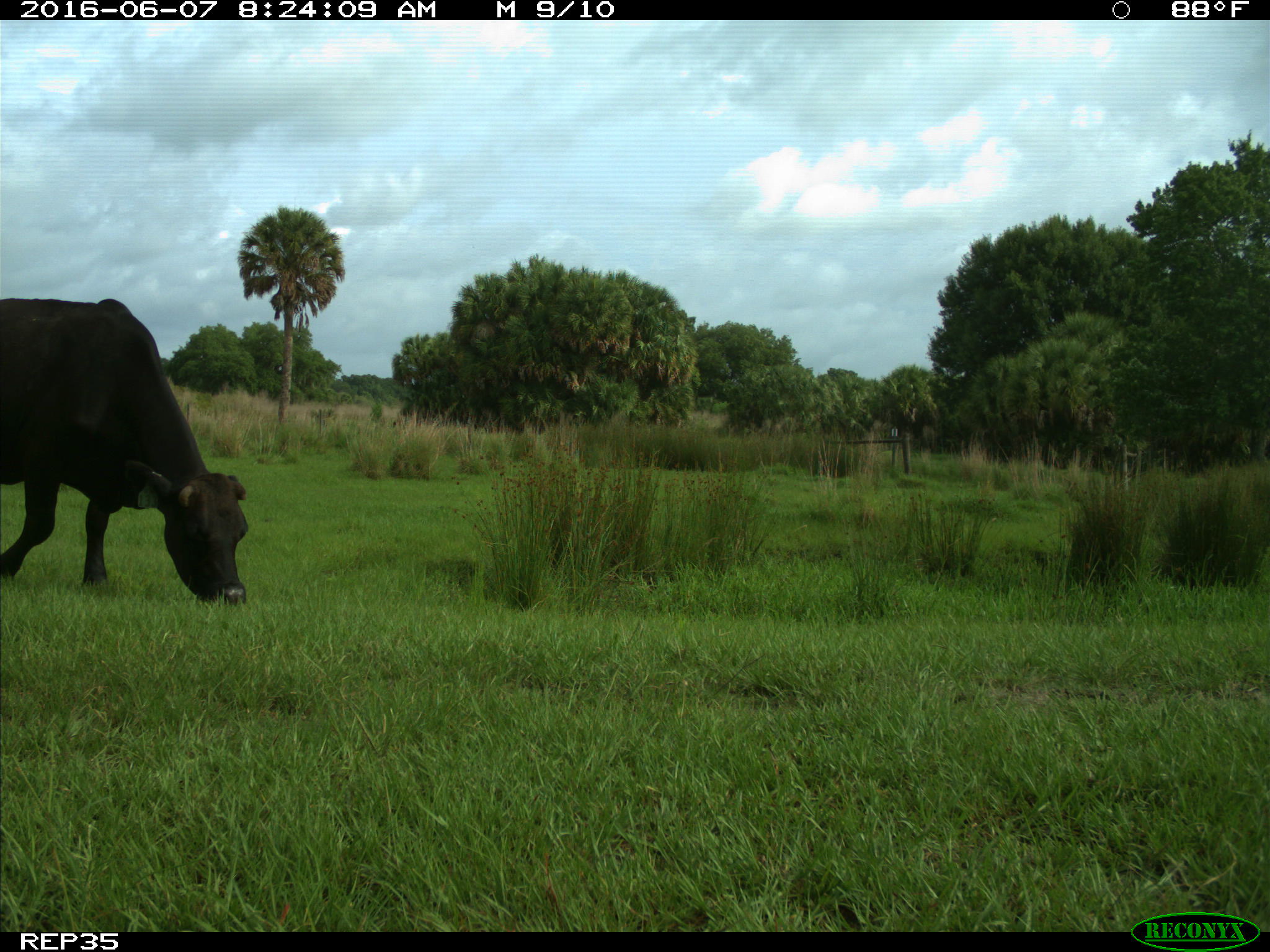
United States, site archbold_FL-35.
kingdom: Animalia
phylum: Chordata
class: Mammalia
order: Artiodactyla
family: Bovidae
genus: Bos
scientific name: Bos taurus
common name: domestic cow